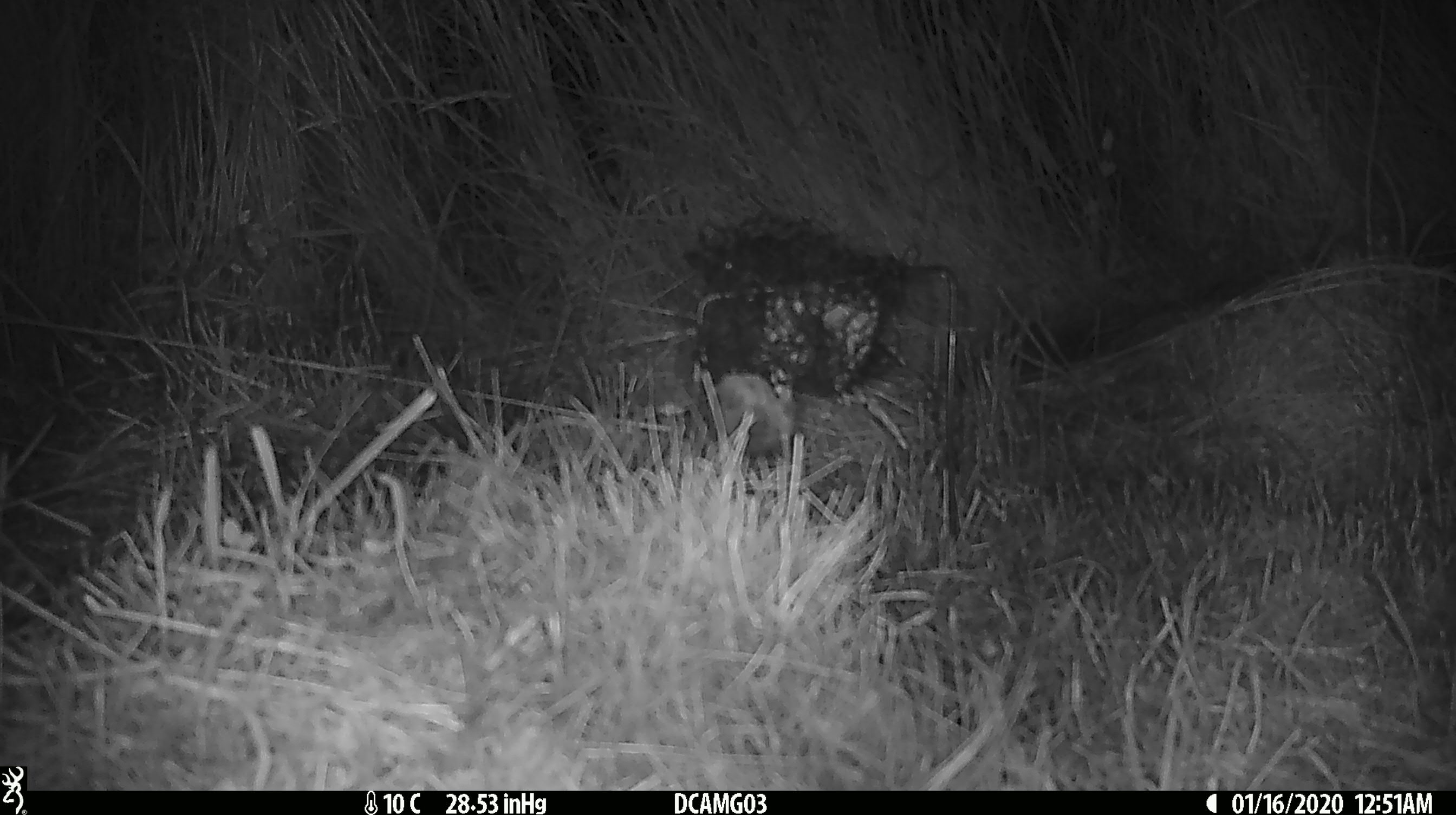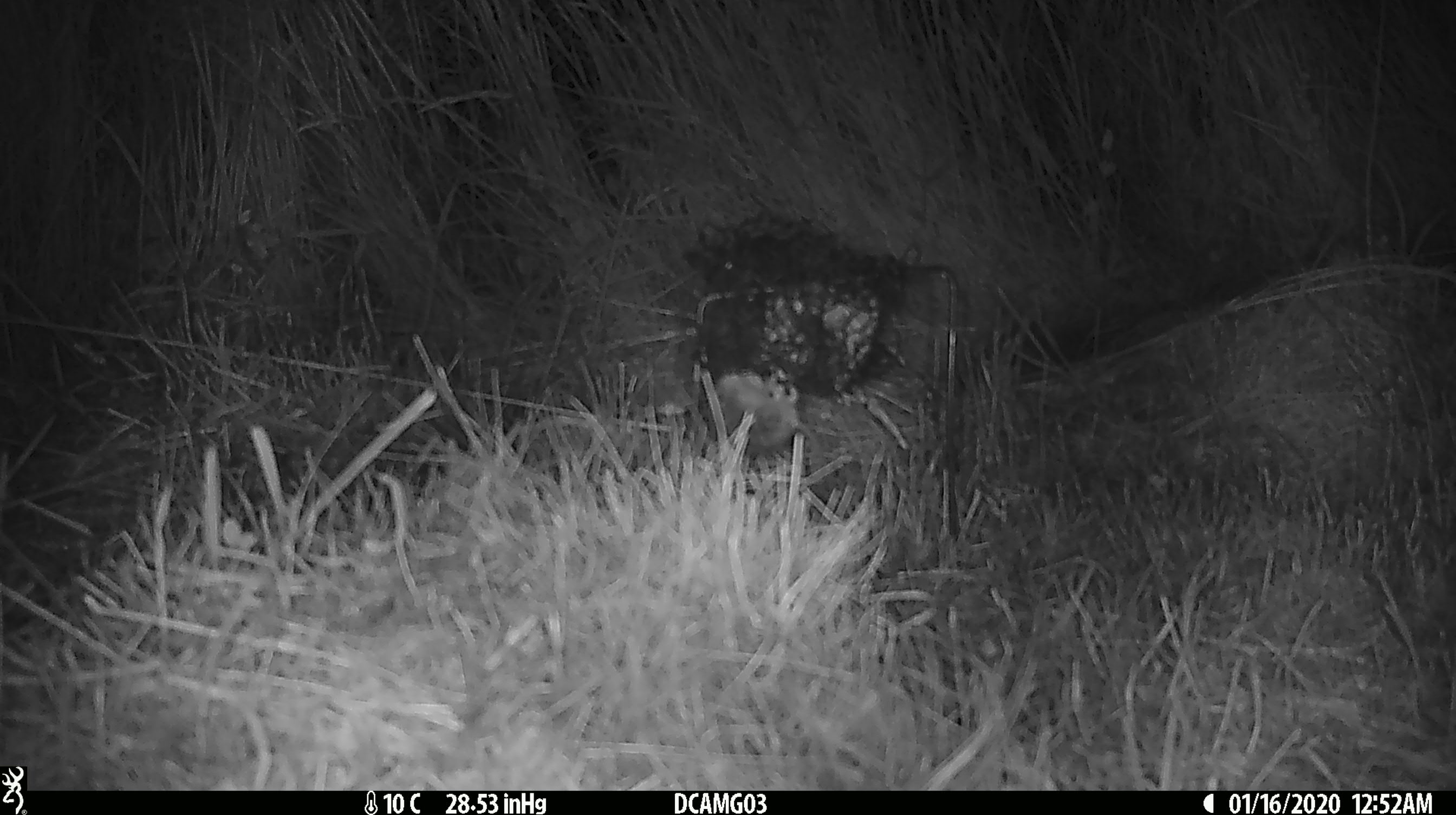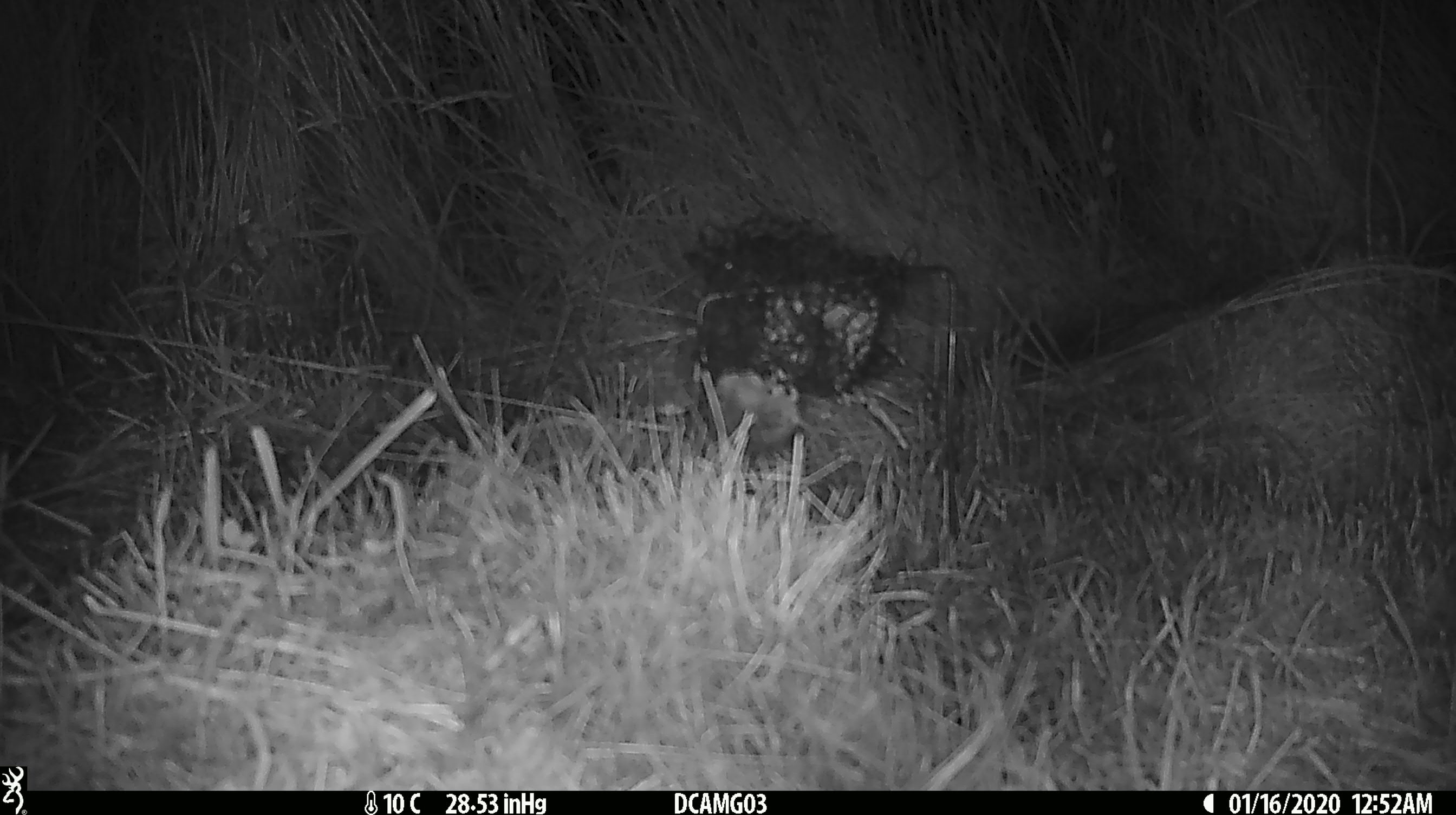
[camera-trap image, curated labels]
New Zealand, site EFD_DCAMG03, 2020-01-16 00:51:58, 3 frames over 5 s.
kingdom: Animalia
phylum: Chordata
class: Mammalia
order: Rodentia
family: Muridae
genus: Mus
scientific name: Mus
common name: mouse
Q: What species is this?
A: Mouse (Mus).